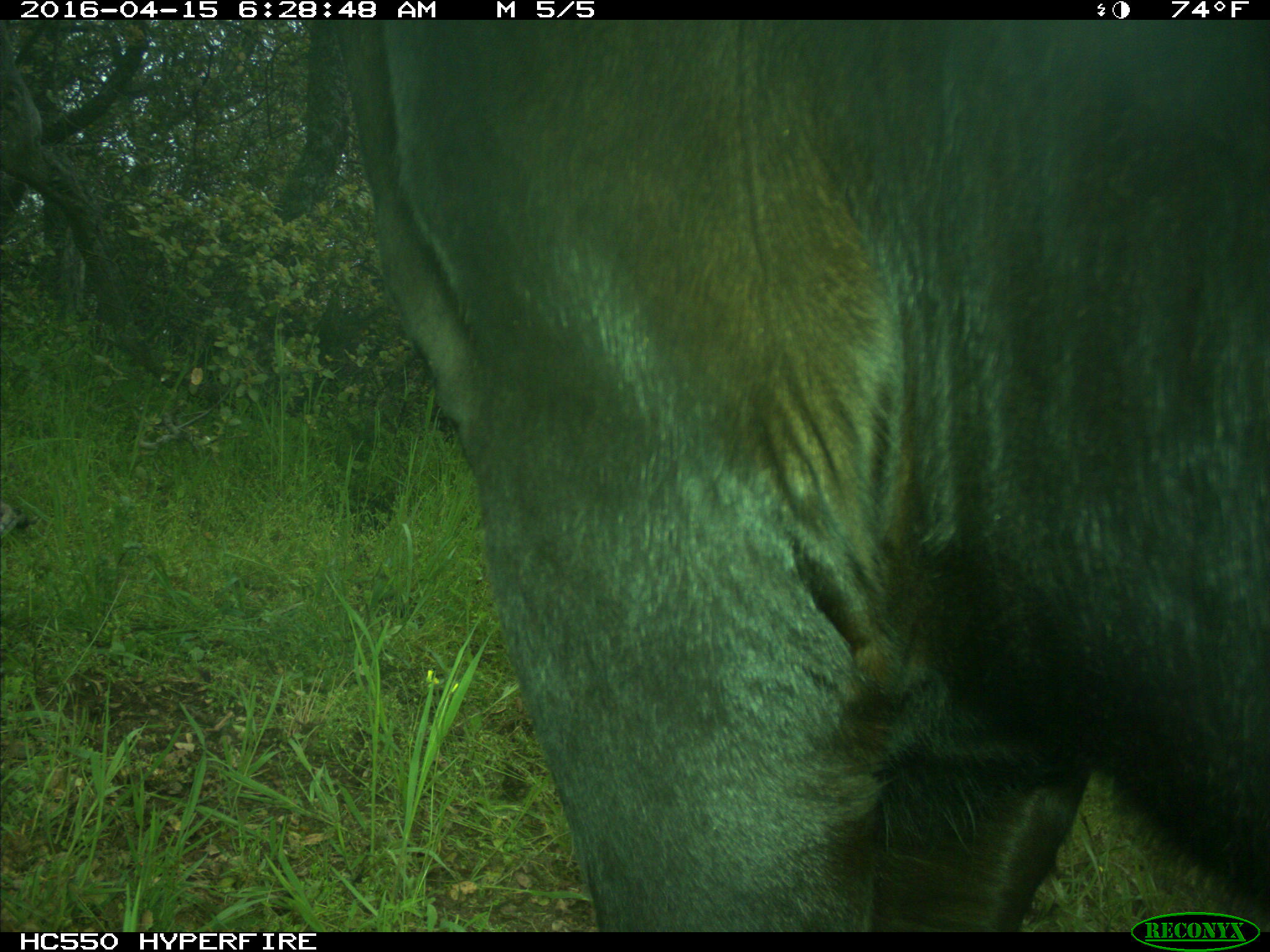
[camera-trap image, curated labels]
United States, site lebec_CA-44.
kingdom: Animalia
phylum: Chordata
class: Mammalia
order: Artiodactyla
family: Bovidae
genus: Bos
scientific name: Bos taurus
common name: domestic cow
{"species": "Bos taurus (domestic cow)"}